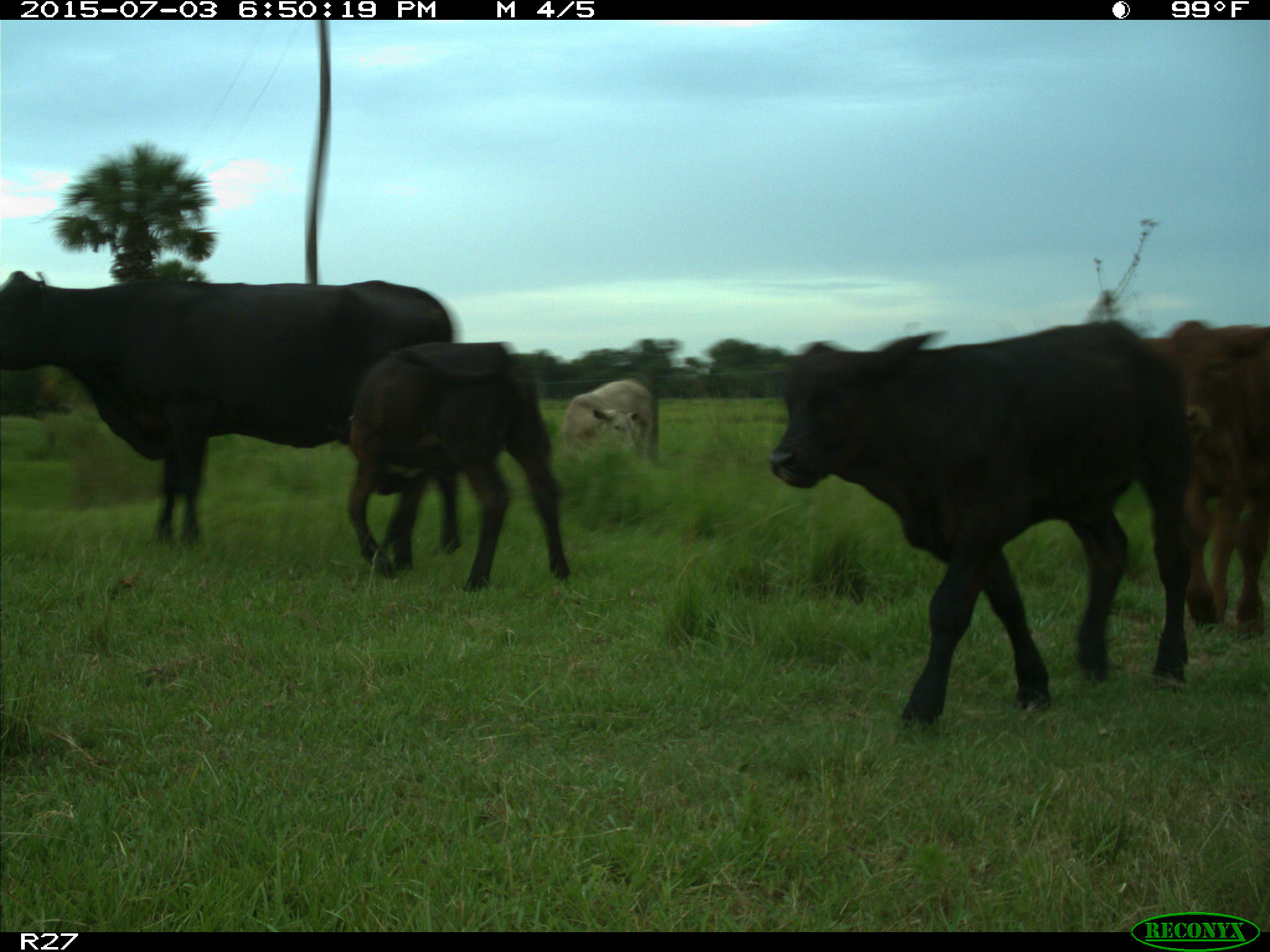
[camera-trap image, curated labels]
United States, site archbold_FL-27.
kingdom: Animalia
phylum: Chordata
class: Mammalia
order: Artiodactyla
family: Bovidae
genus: Bos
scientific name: Bos taurus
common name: domestic cow